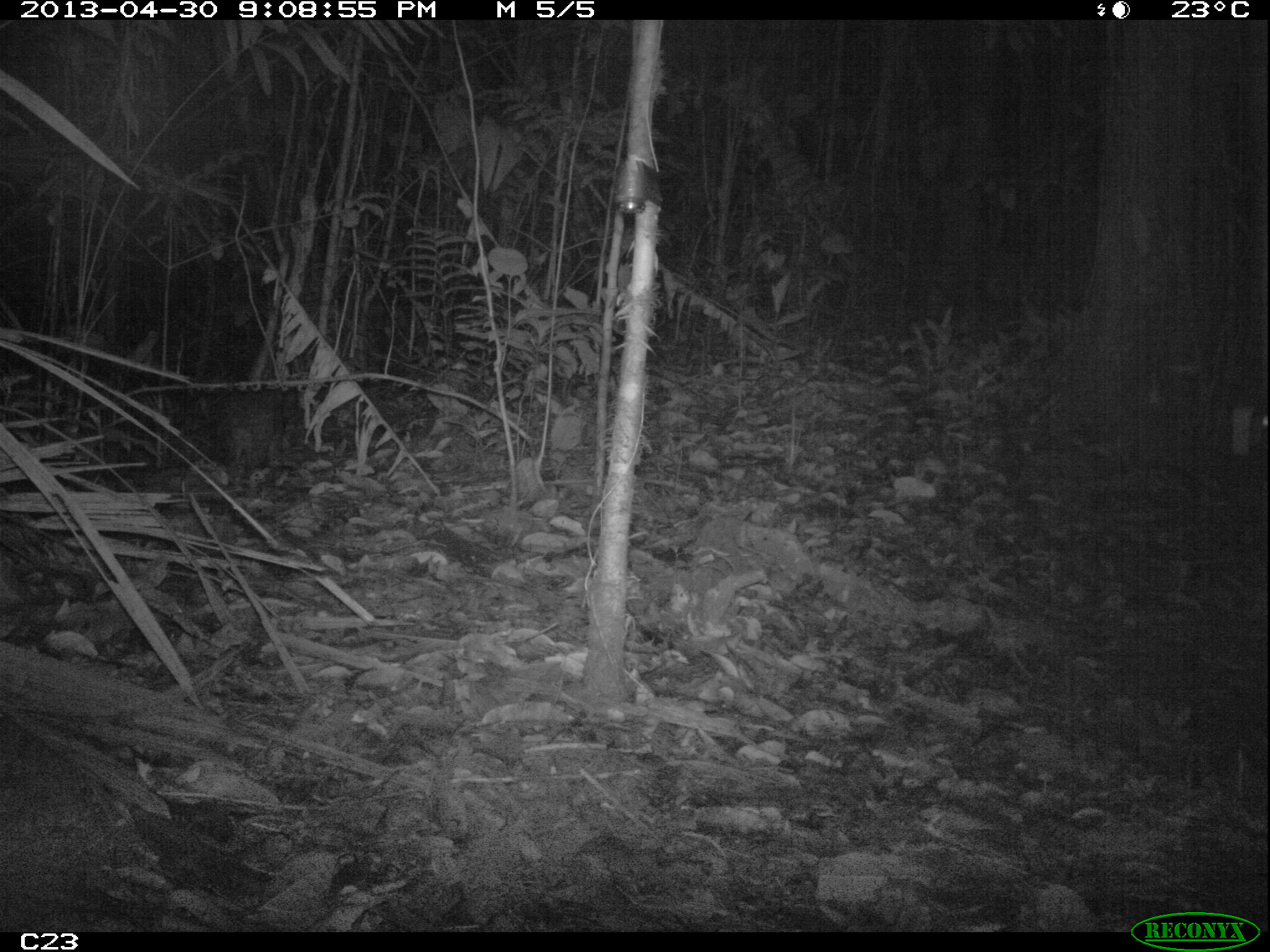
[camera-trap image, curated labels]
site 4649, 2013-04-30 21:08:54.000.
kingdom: Animalia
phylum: Chordata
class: Mammalia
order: Rodentia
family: Cuniculidae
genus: Cuniculus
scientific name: Cuniculus paca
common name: spotted paca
Cuniculus paca (spotted paca), count 1, age adult, sex female.